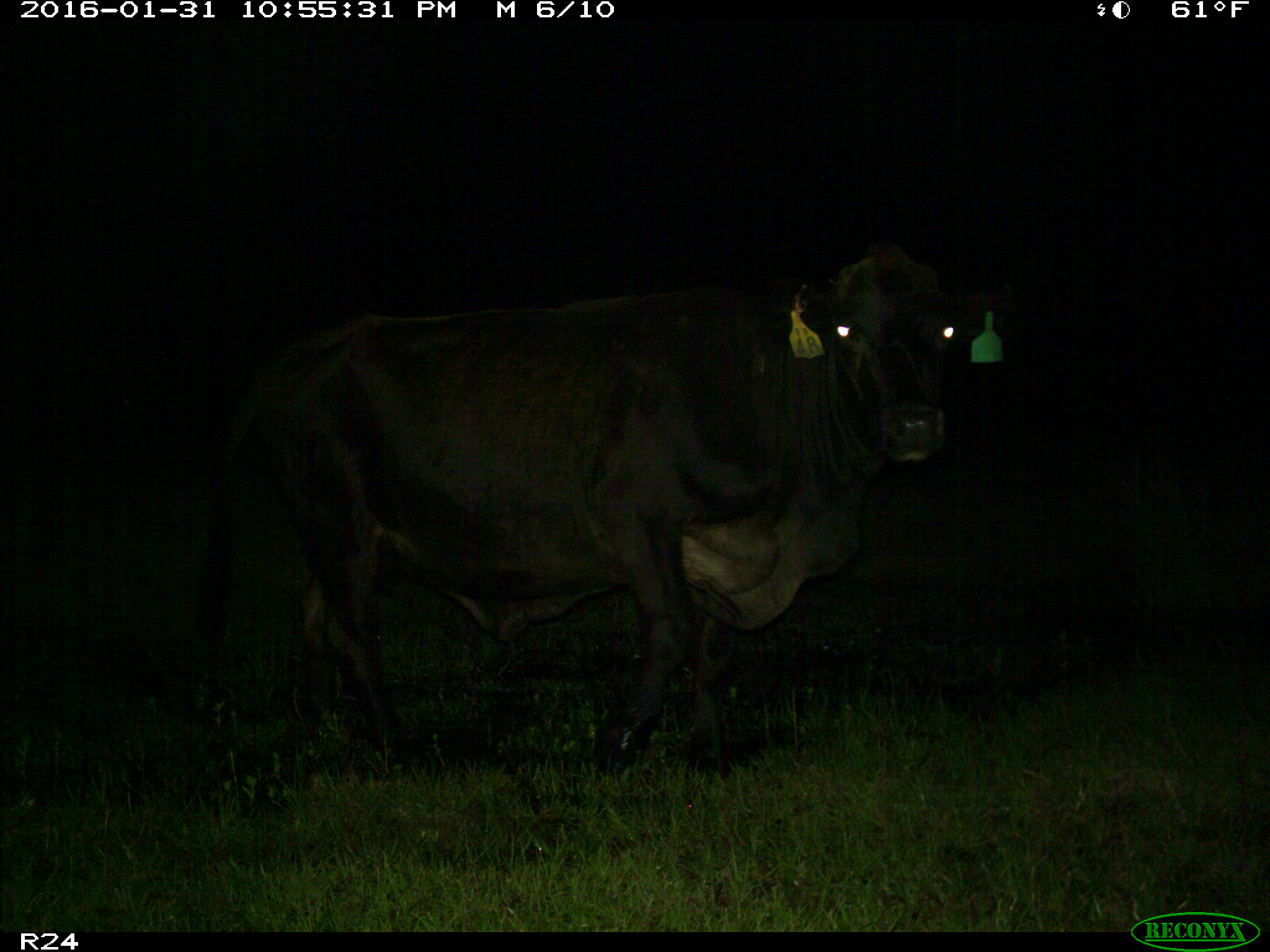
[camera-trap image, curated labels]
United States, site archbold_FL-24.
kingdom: Animalia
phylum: Chordata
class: Mammalia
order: Artiodactyla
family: Bovidae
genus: Bos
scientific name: Bos taurus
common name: domestic cow